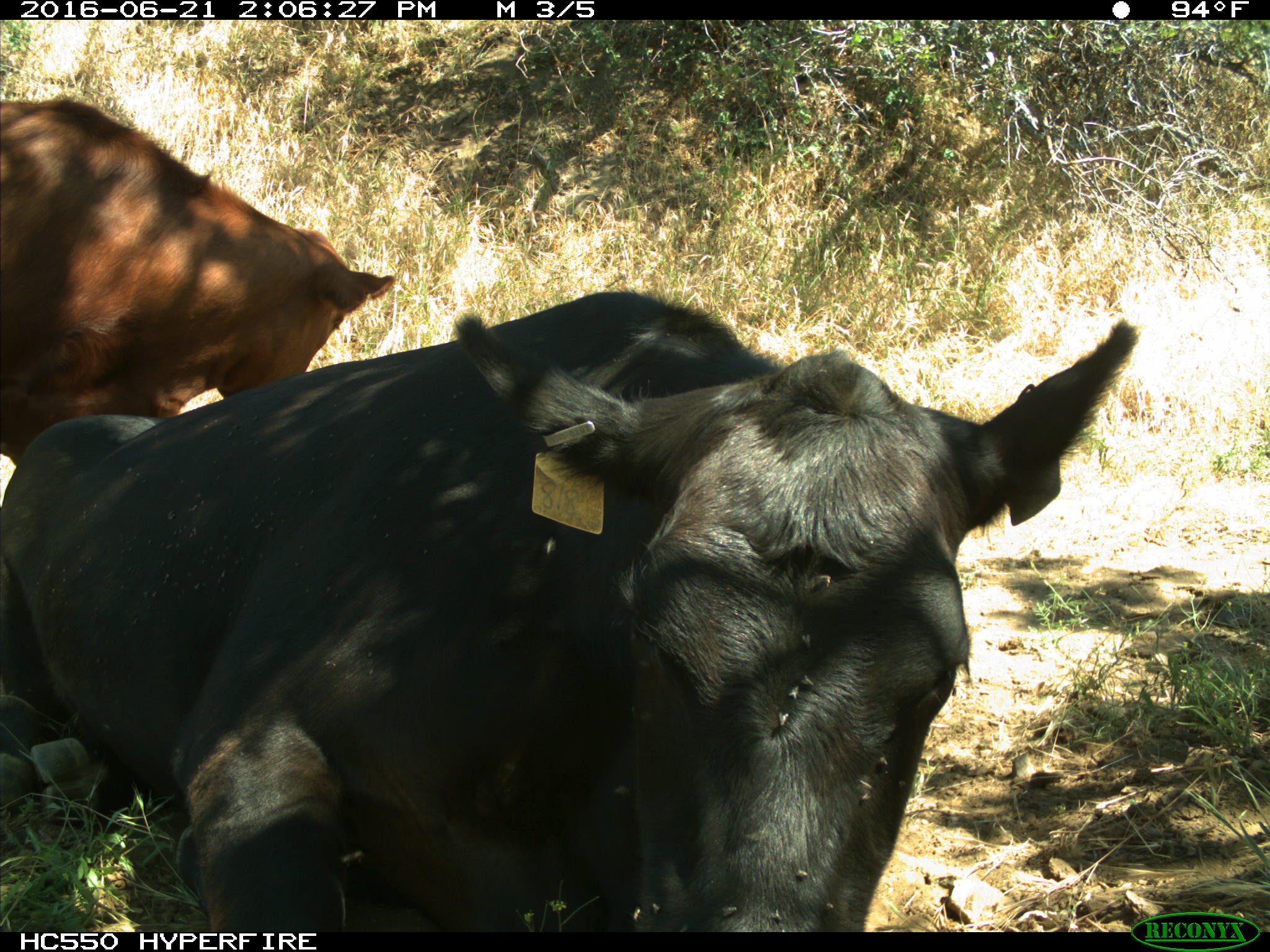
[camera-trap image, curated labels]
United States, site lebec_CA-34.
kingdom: Animalia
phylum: Chordata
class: Mammalia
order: Artiodactyla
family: Bovidae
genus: Bos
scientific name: Bos taurus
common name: domestic cow